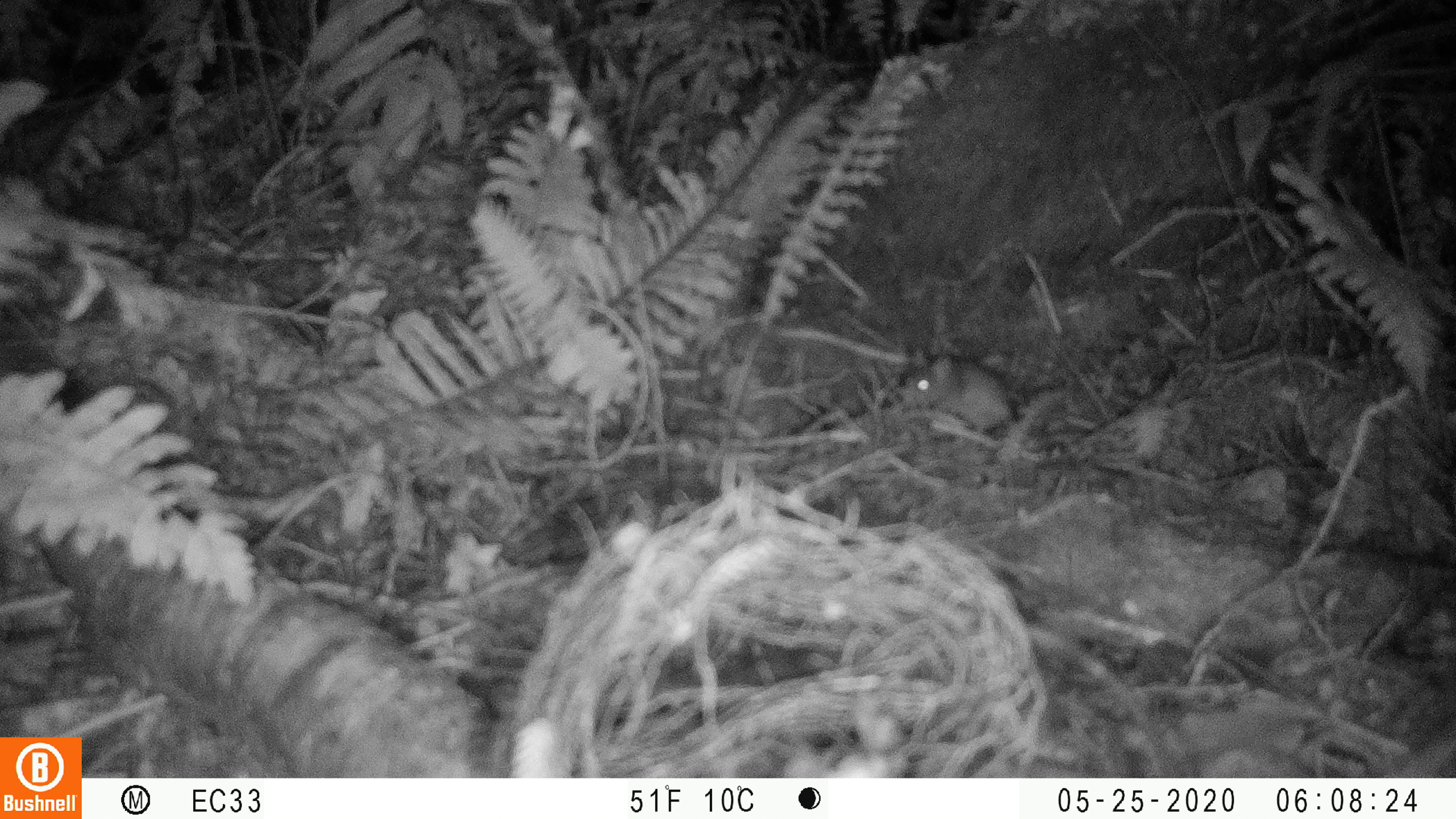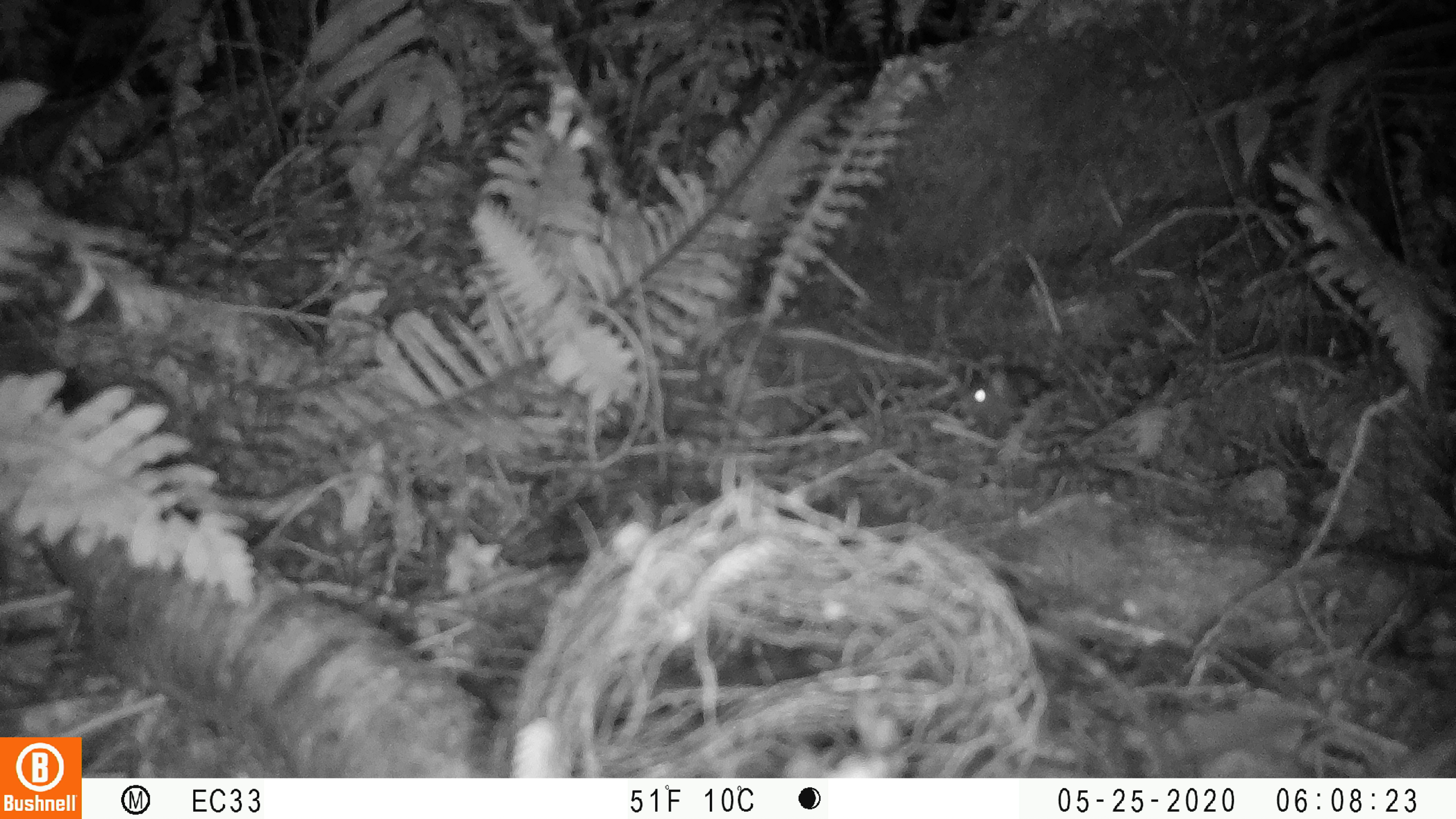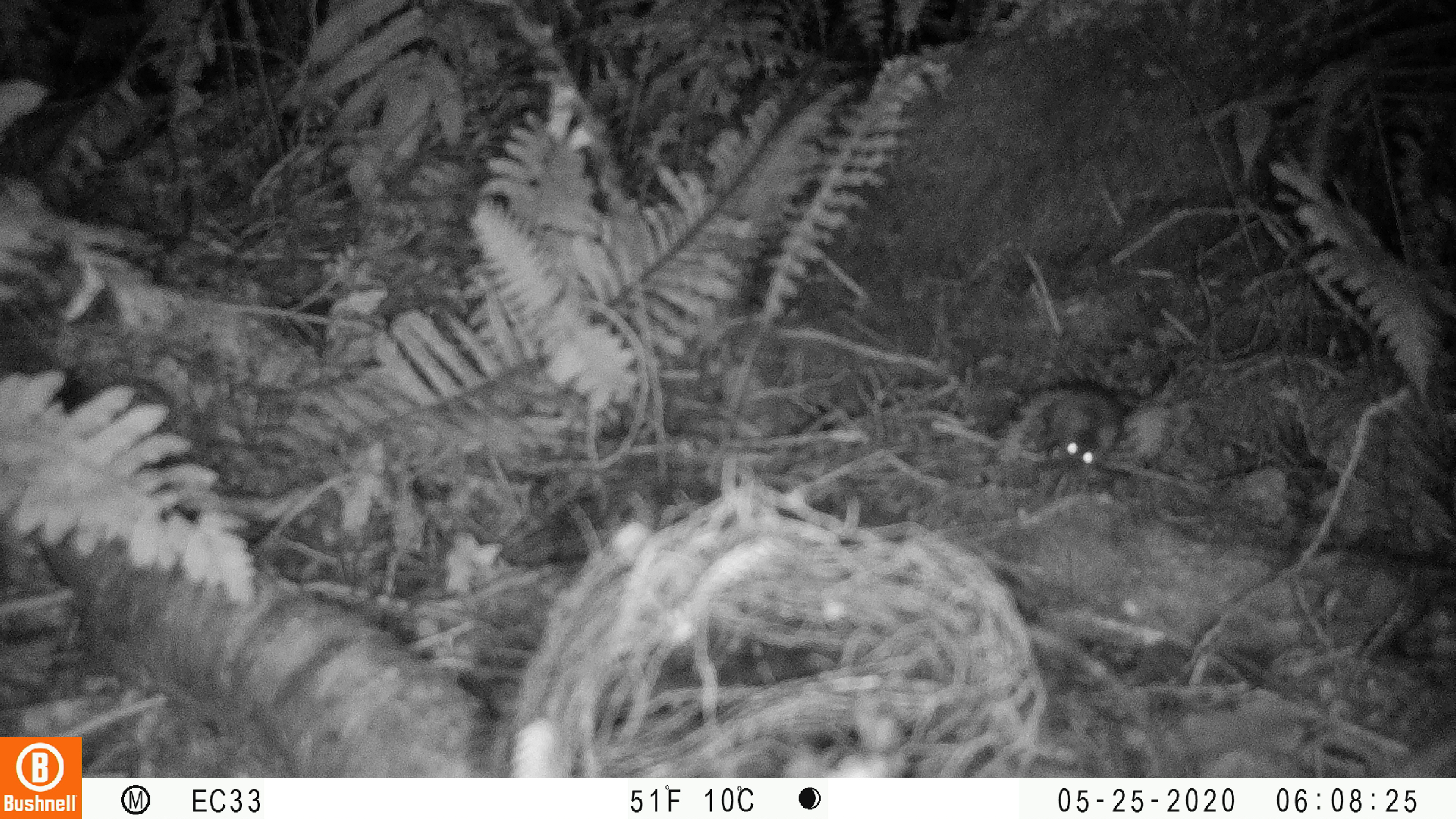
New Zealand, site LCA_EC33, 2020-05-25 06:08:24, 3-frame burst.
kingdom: Animalia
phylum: Chordata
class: Mammalia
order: Rodentia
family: Muridae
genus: Mus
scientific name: Mus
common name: mouse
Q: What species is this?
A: Mouse (Mus).